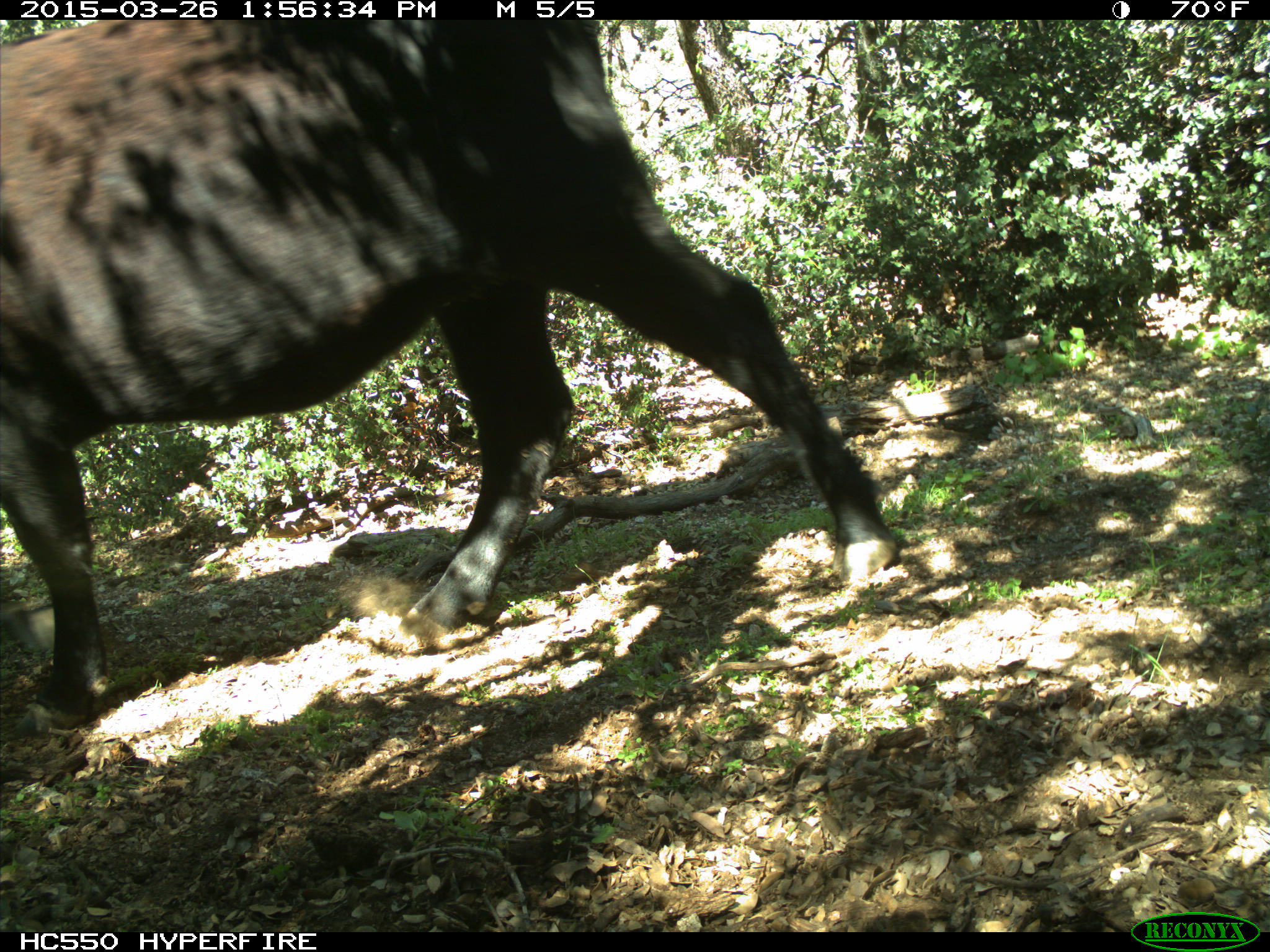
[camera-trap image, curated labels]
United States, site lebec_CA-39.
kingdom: Animalia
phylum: Chordata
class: Mammalia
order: Artiodactyla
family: Bovidae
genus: Bos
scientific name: Bos taurus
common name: domestic cow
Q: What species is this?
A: Bos taurus (domestic cow).